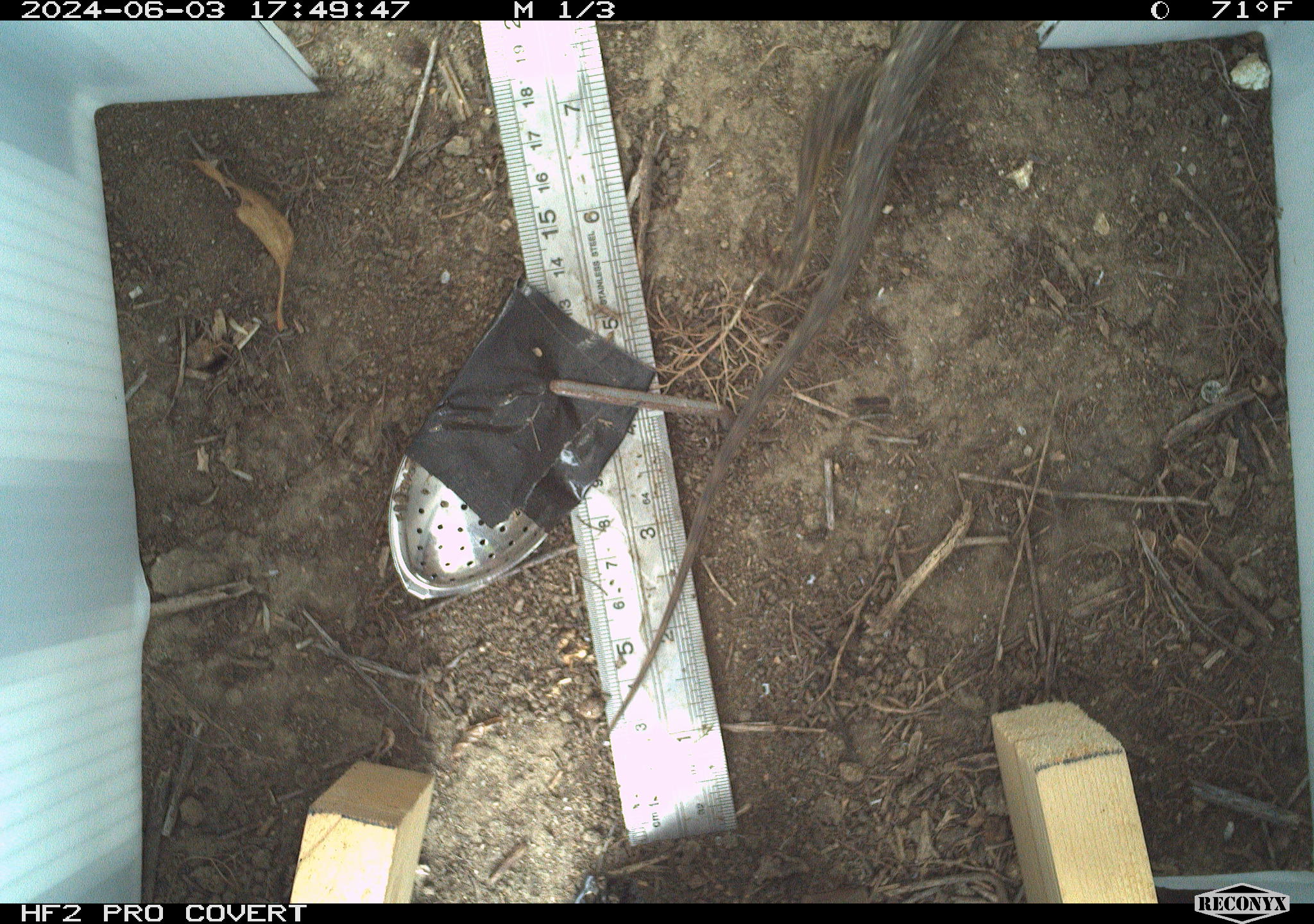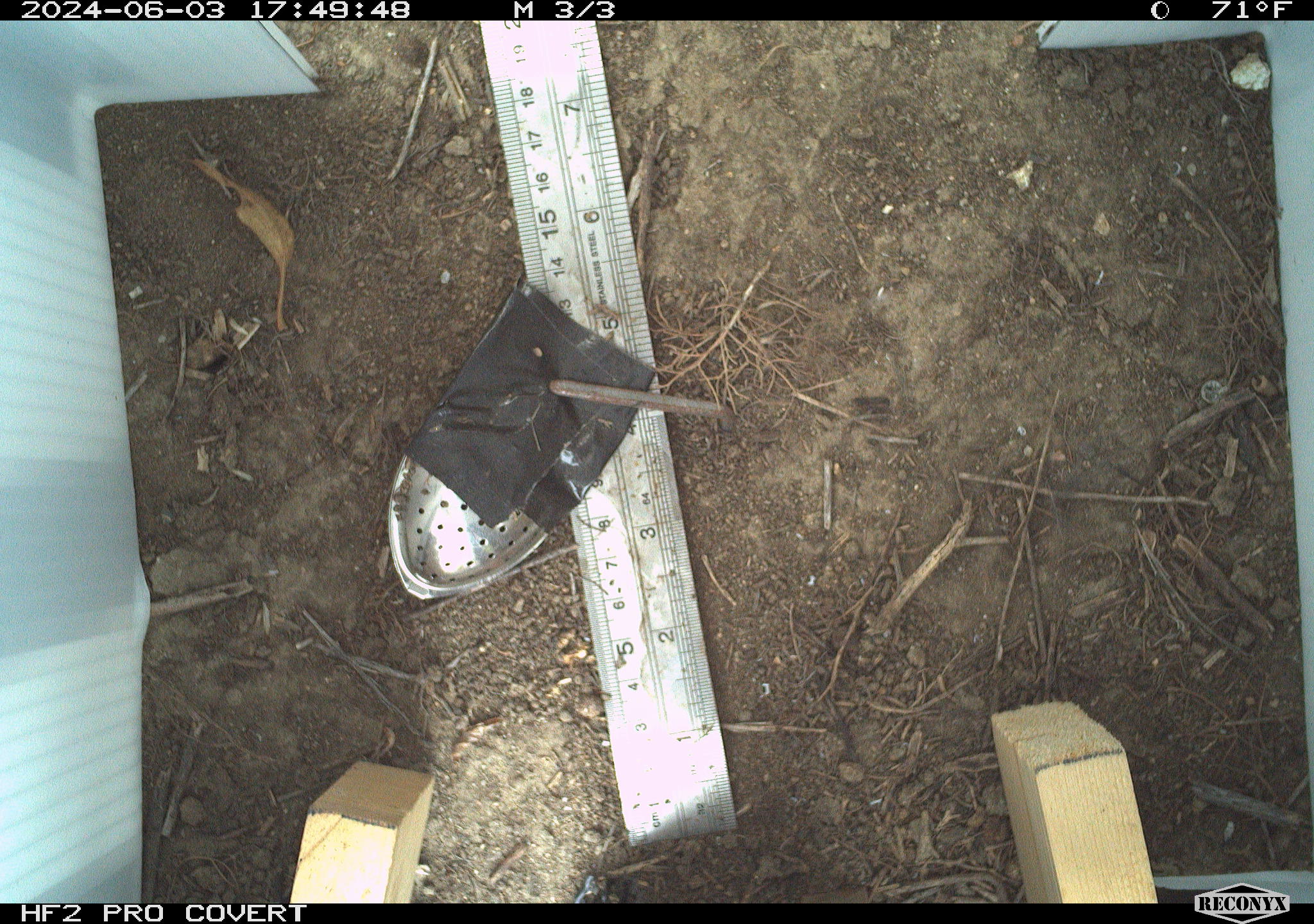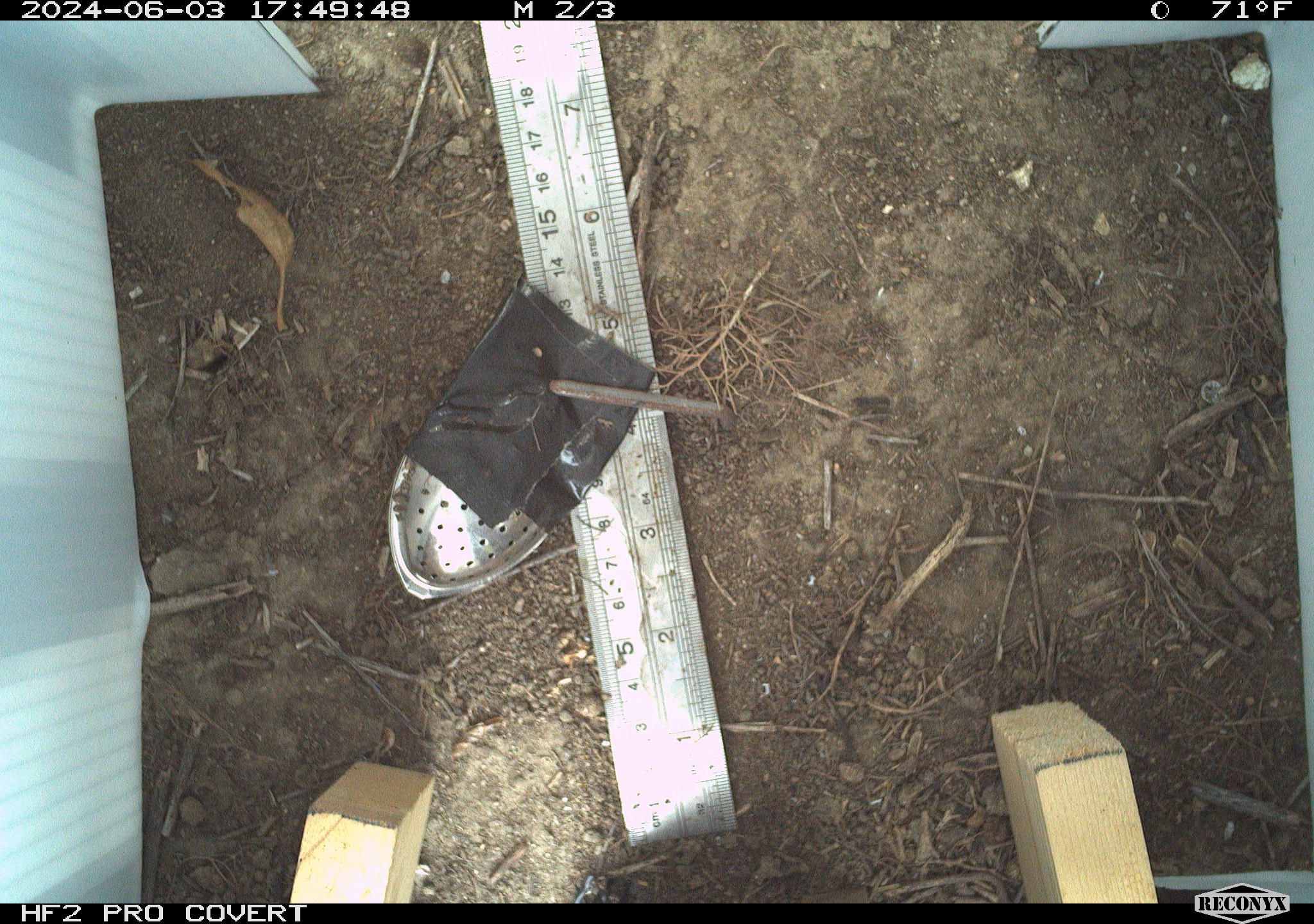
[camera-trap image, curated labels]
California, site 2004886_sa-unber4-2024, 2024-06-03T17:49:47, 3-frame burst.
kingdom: Animalia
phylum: Chordata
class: Reptilia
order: Squamata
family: Phrynosomatidae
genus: Sceloporus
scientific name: Sceloporus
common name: spiny lizards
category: sceloporus species